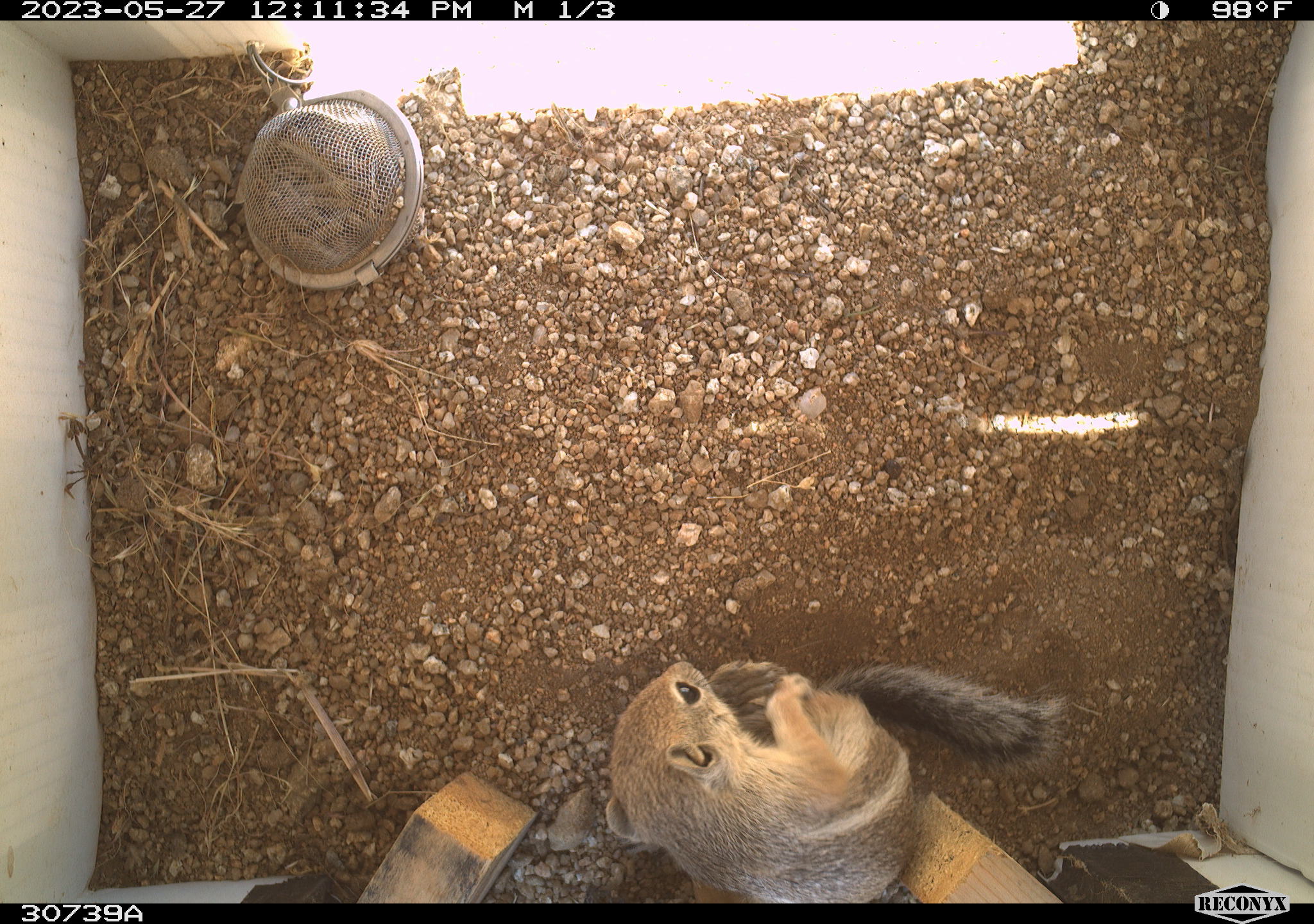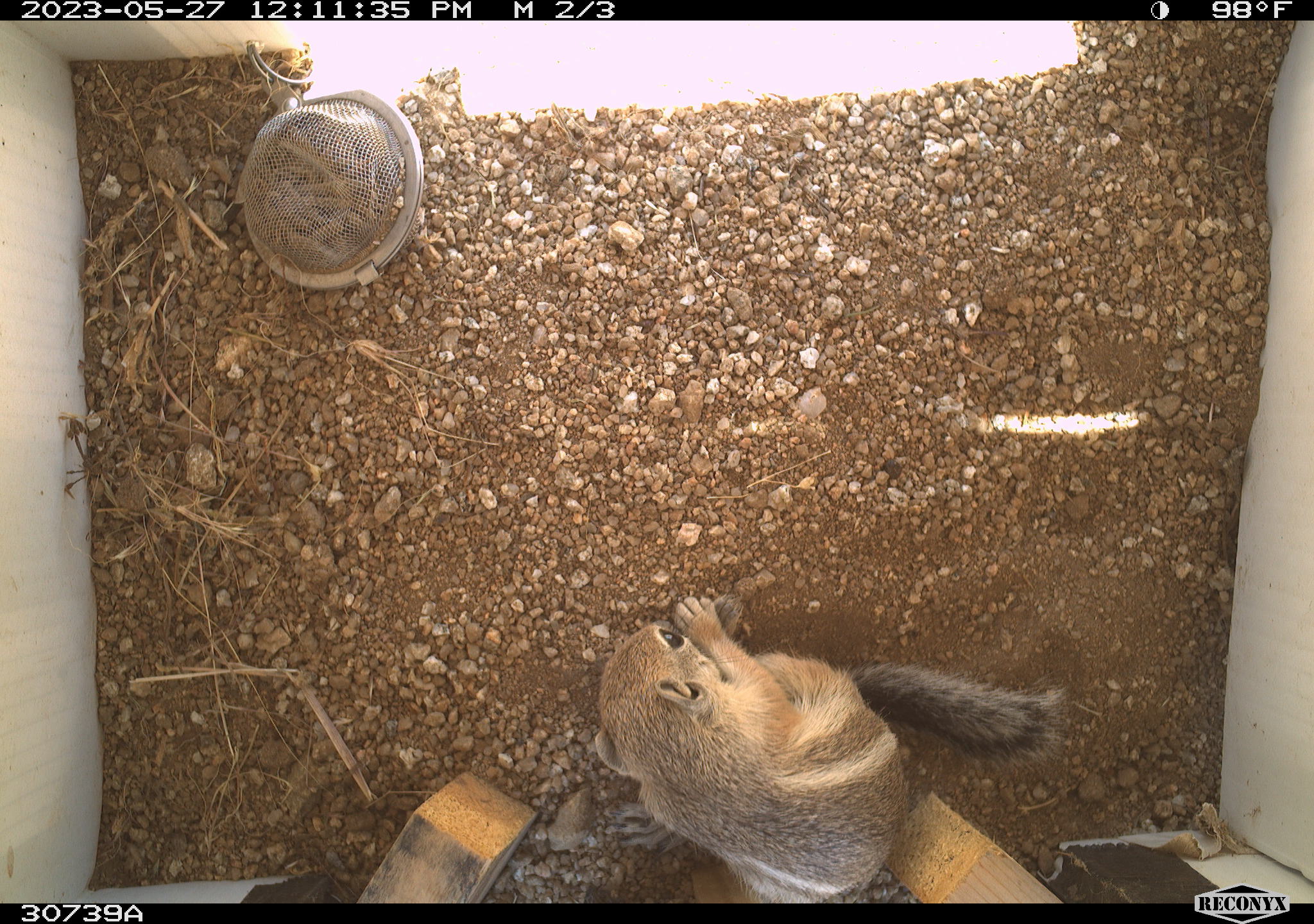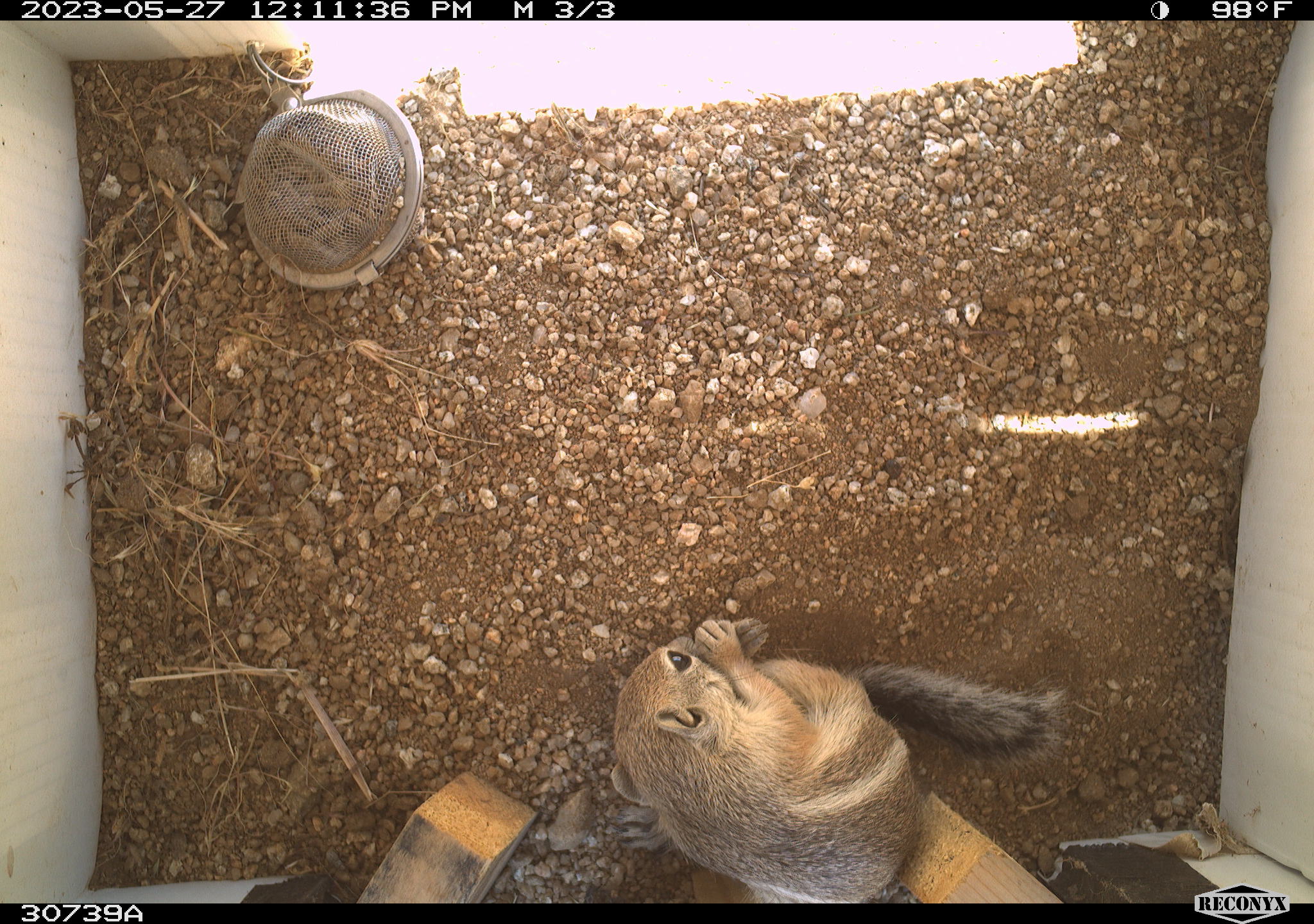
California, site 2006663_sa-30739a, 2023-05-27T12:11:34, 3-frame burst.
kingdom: Animalia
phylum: Chordata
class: Mammalia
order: Rodentia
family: Sciuridae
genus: Ammospermophilus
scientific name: Ammospermophilus leucurus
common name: white-tailed antelope squirrel